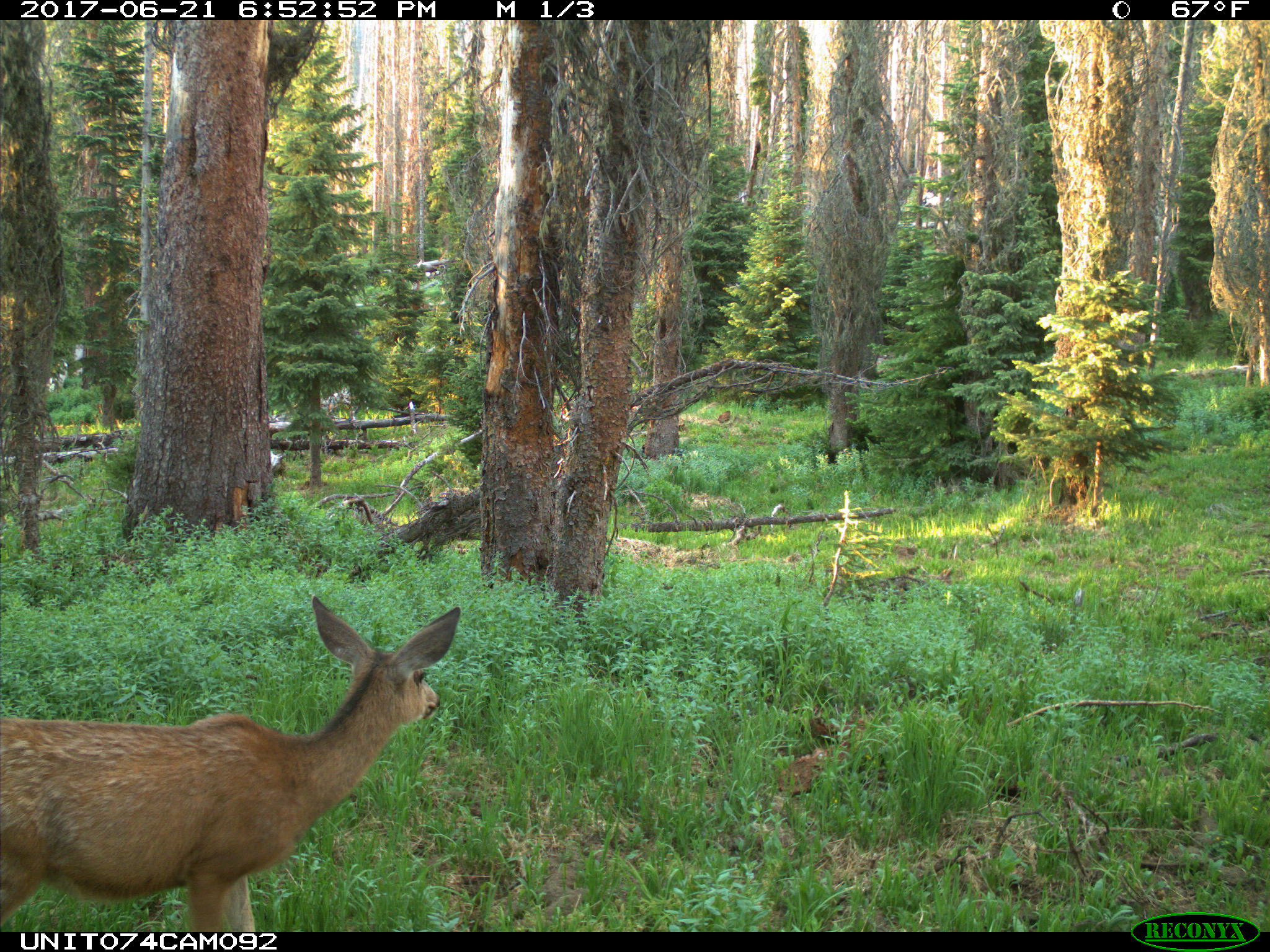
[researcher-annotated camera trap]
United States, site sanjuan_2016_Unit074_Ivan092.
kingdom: Animalia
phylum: Chordata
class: Mammalia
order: Artiodactyla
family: Cervidae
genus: Odocoileus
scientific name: Odocoileus hemionus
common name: mule deer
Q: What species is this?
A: Odocoileus hemionus (mule deer).